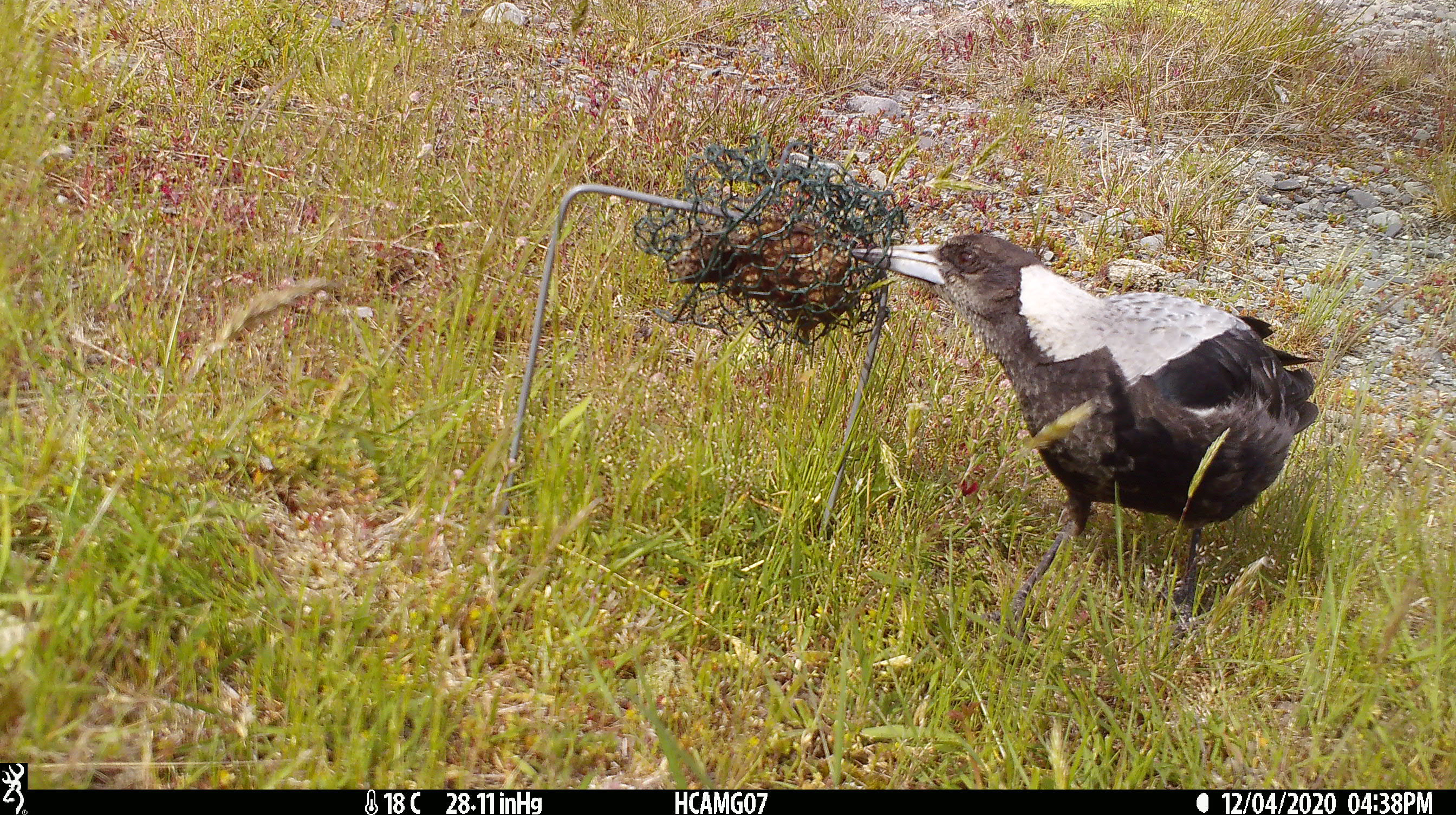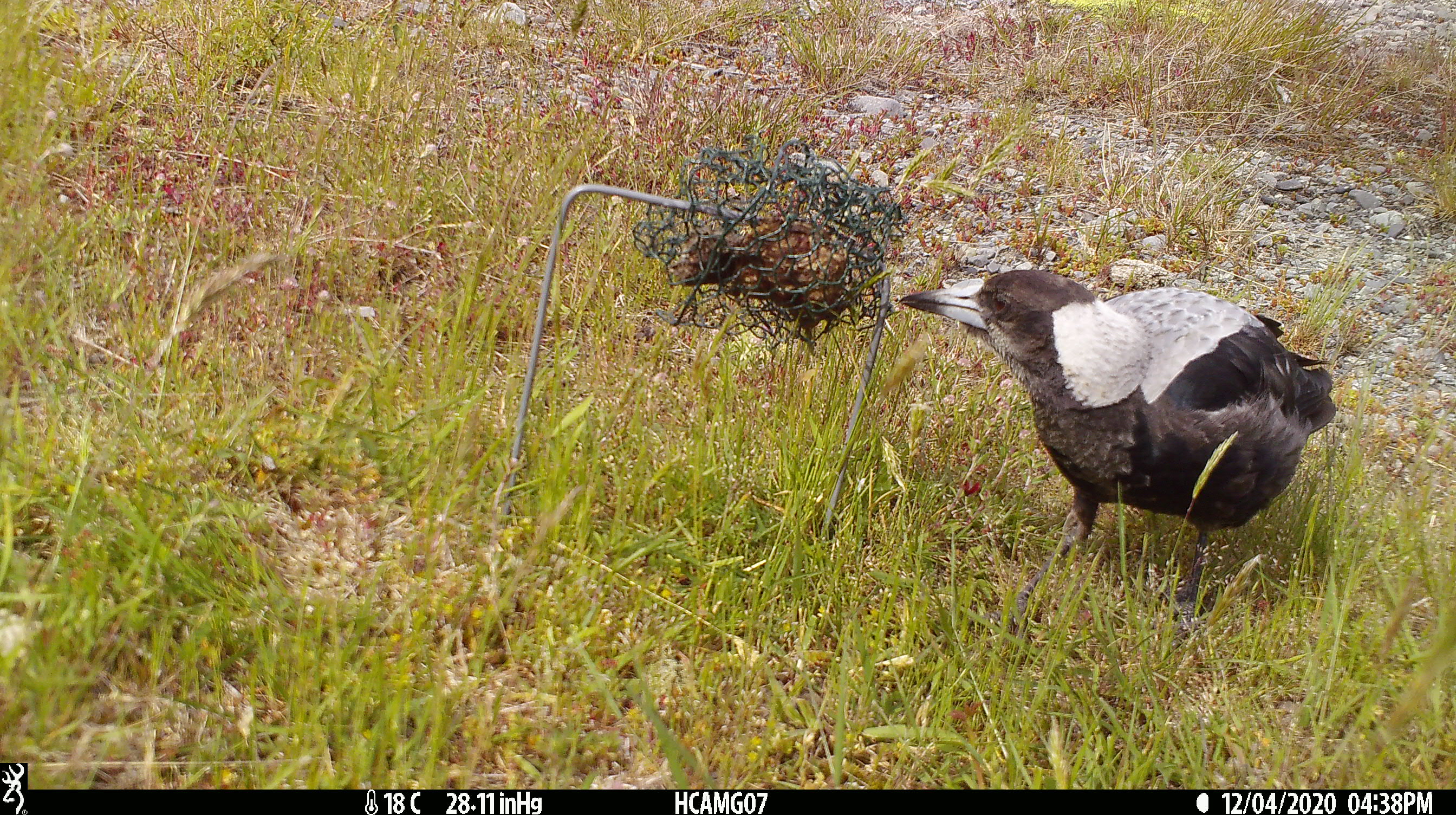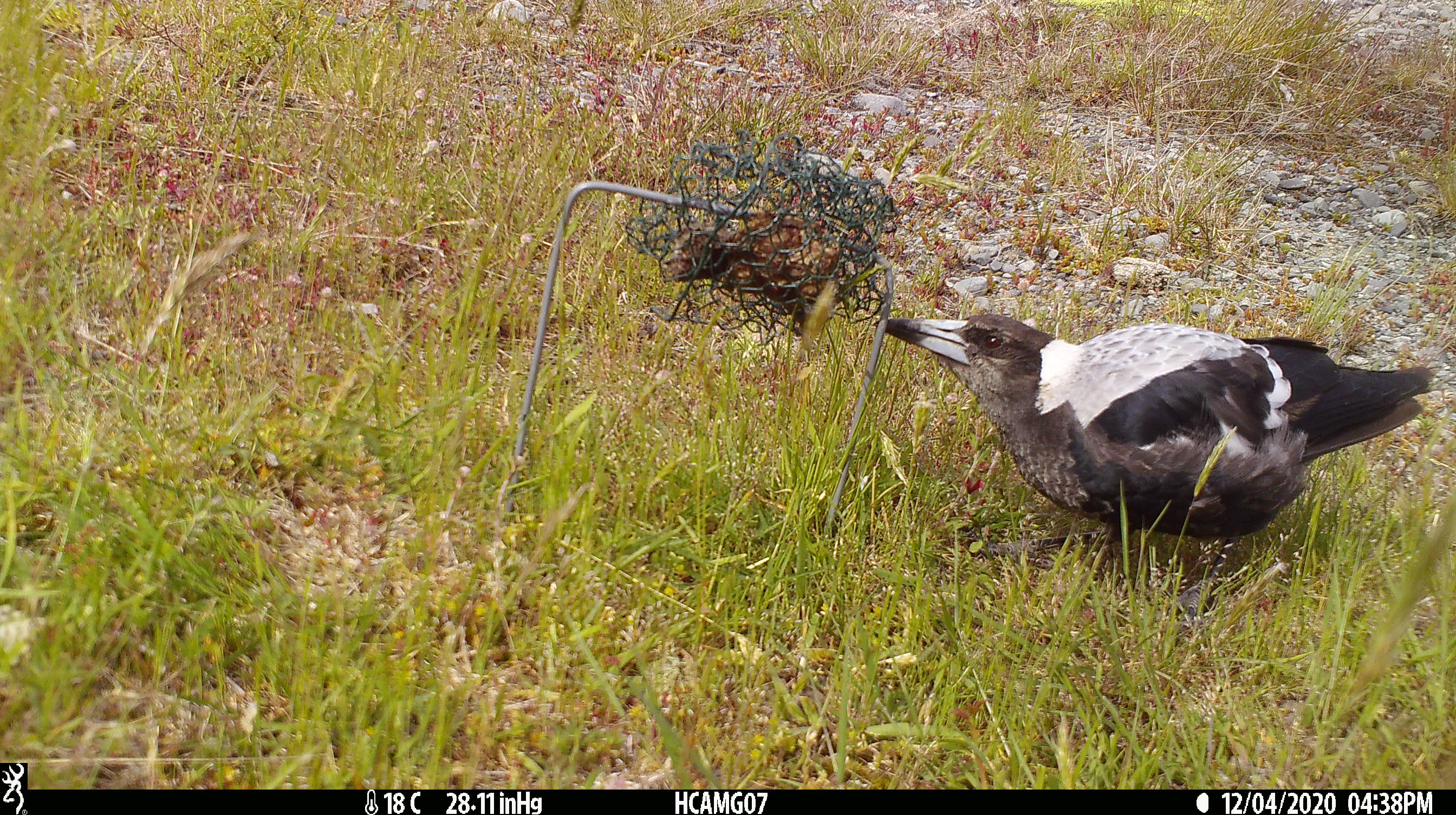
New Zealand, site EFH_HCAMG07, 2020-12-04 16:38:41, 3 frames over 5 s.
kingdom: Animalia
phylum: Chordata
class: Aves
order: Passeriformes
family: Artamidae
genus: Gymnorhina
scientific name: Gymnorhina tibicen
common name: australian magpie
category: magpie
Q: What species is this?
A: Magpie (australian magpie) (Gymnorhina tibicen).